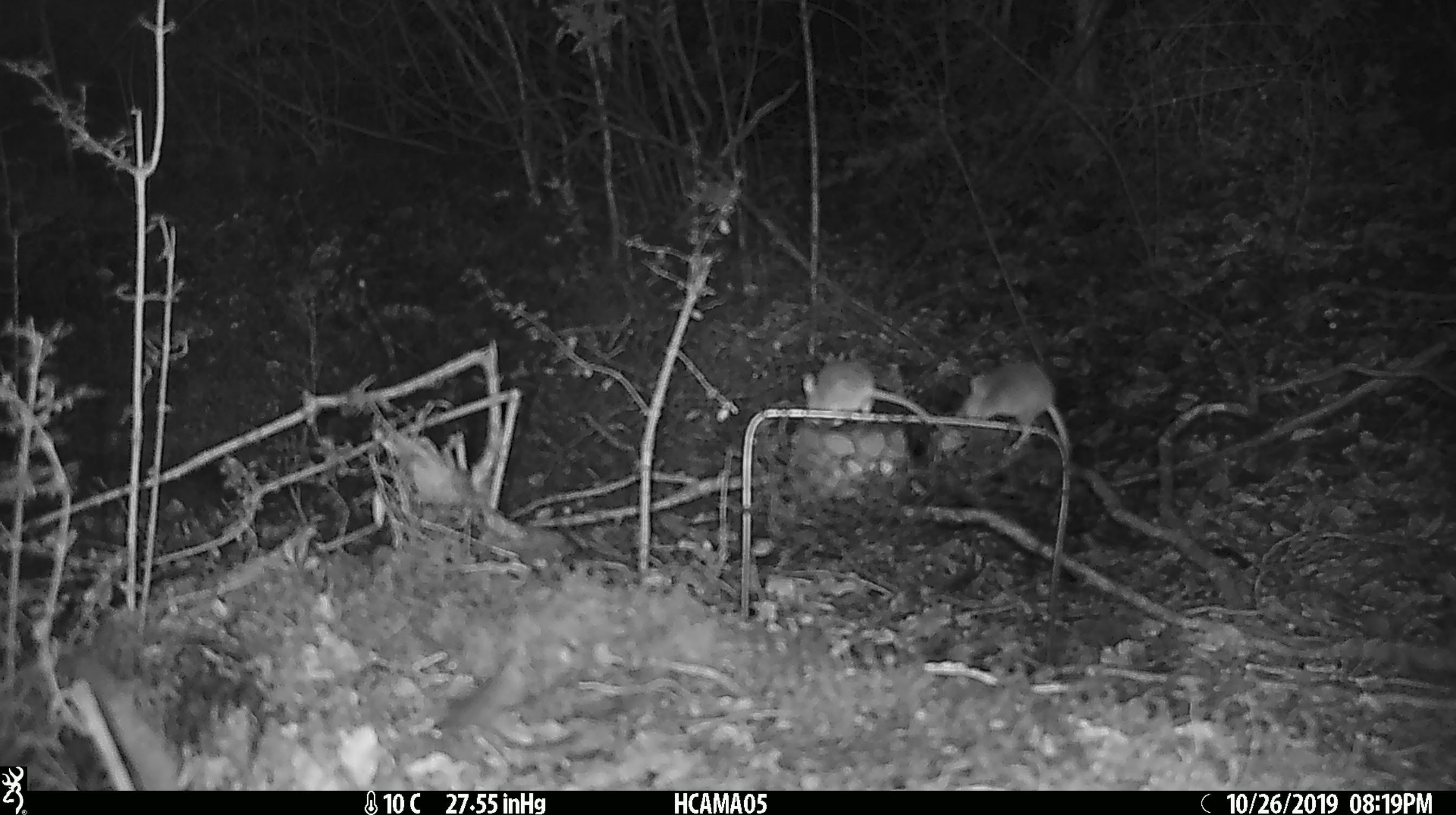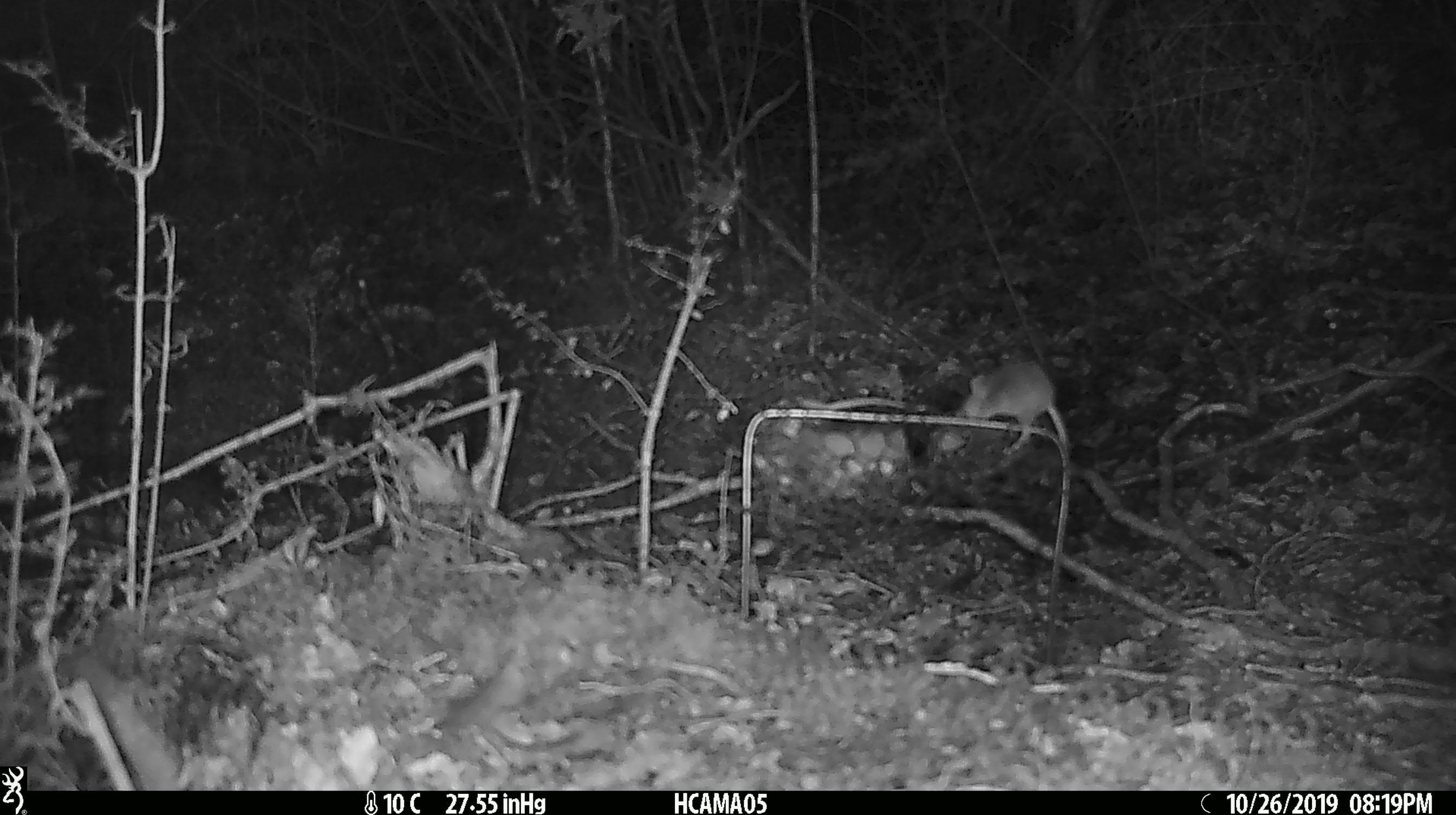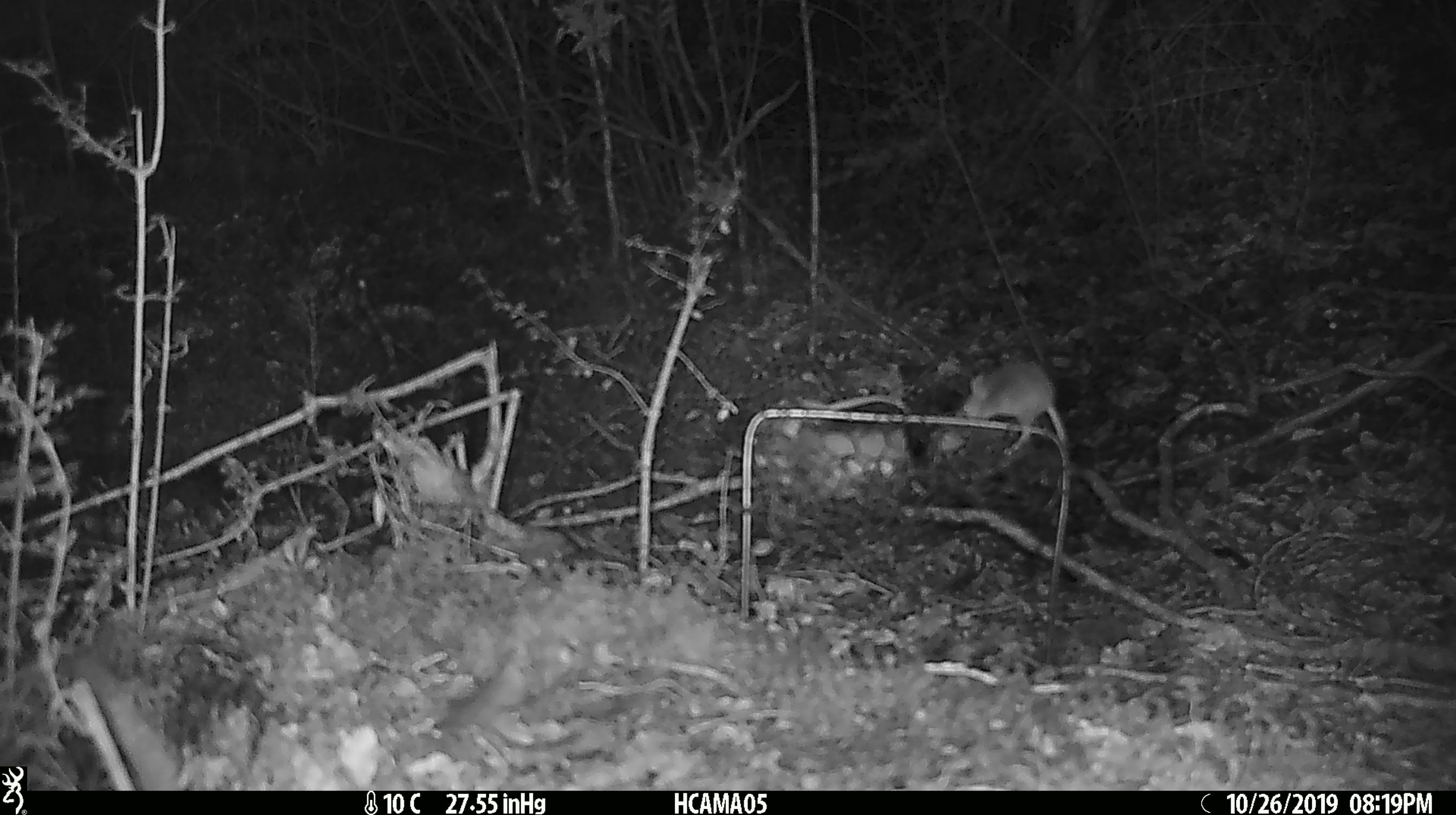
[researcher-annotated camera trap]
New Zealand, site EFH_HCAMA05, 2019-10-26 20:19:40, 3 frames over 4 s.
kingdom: Animalia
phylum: Chordata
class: Mammalia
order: Rodentia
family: Muridae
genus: Mus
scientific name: Mus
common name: mouse